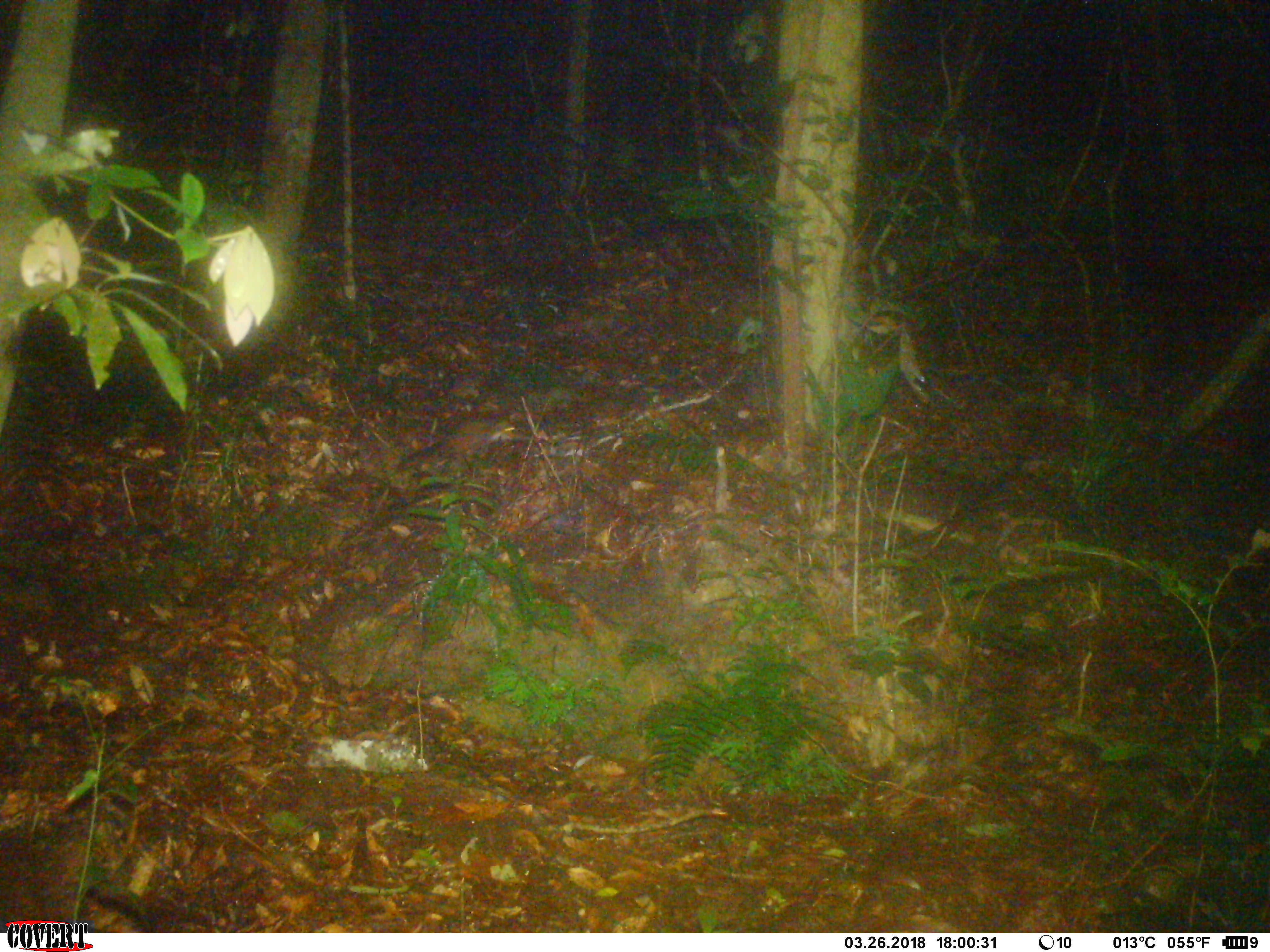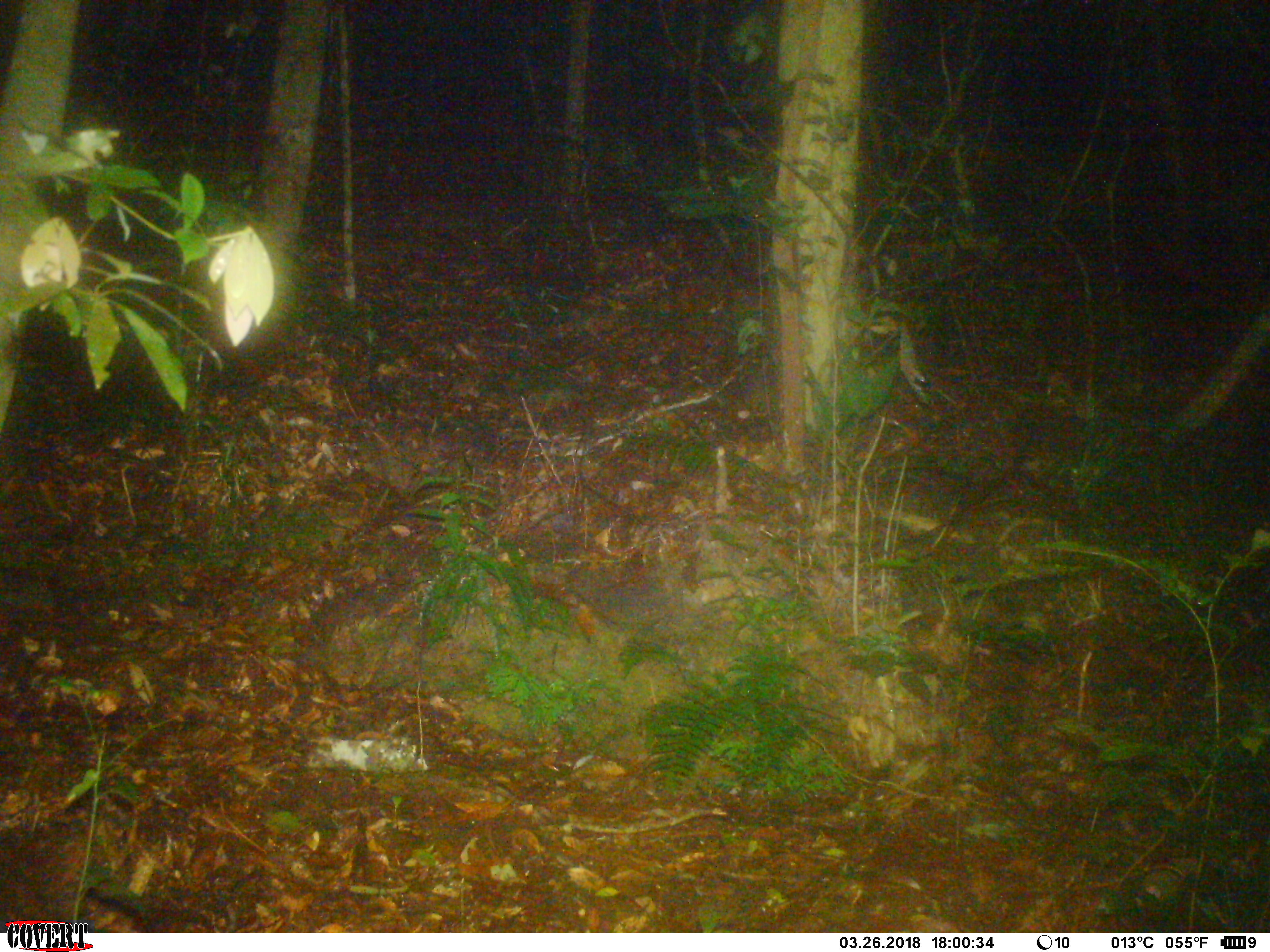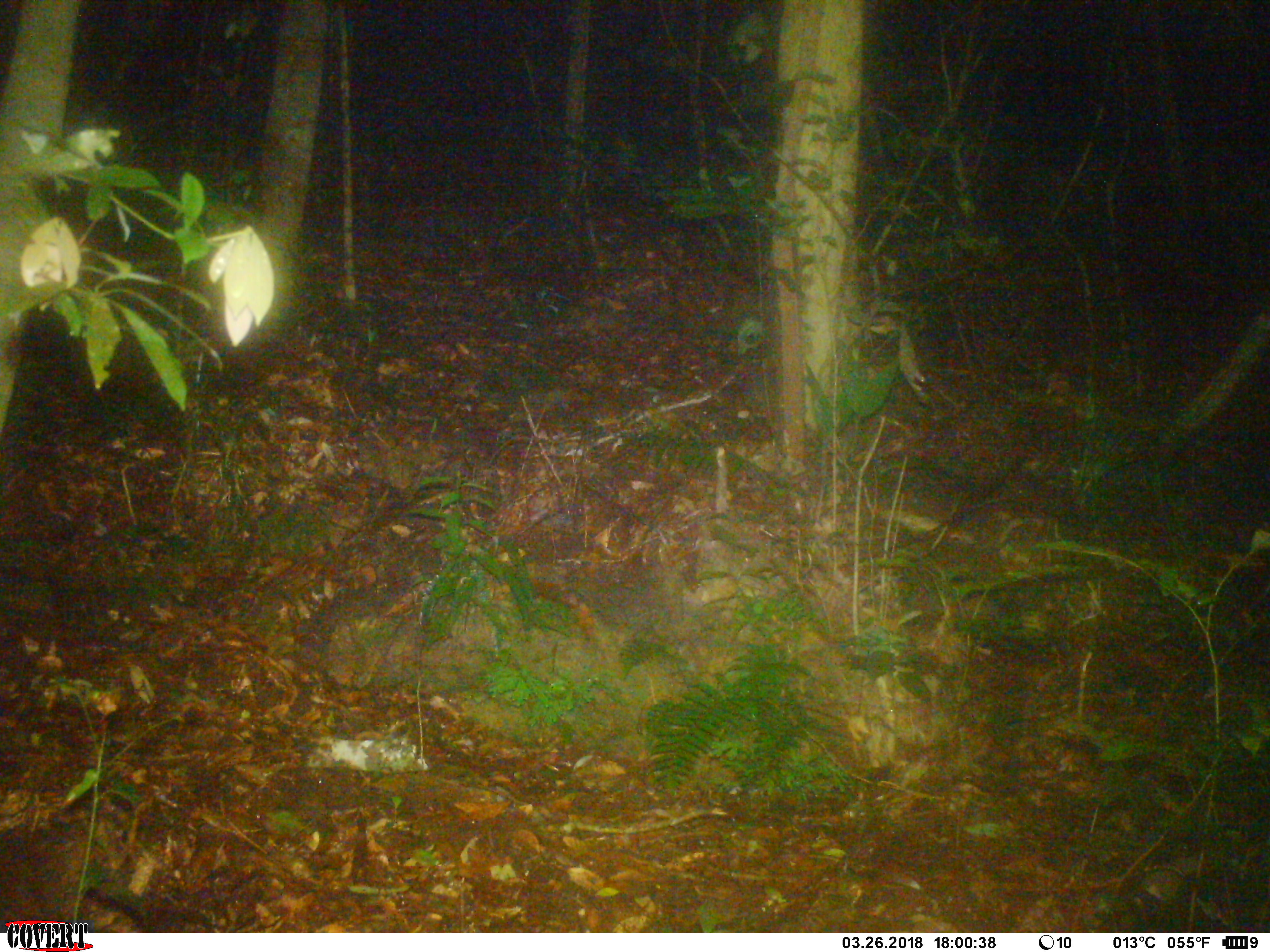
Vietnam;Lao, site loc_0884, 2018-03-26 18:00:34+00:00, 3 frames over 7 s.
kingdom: Animalia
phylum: Chordata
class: Mammalia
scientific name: Mammalia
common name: mammal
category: unidentified small mammal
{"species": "unidentified small mammal (mammal) (Mammalia)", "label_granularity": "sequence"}